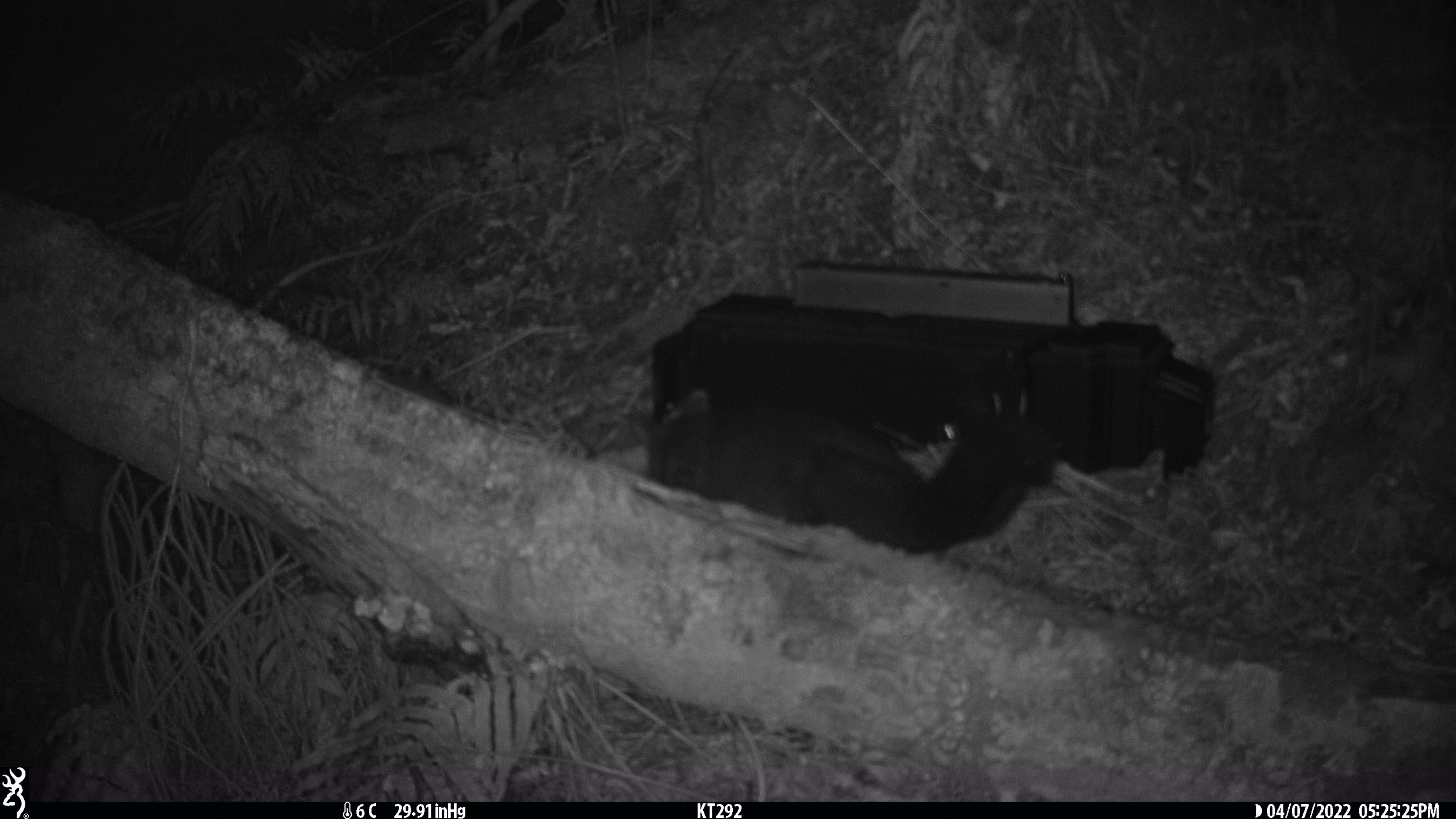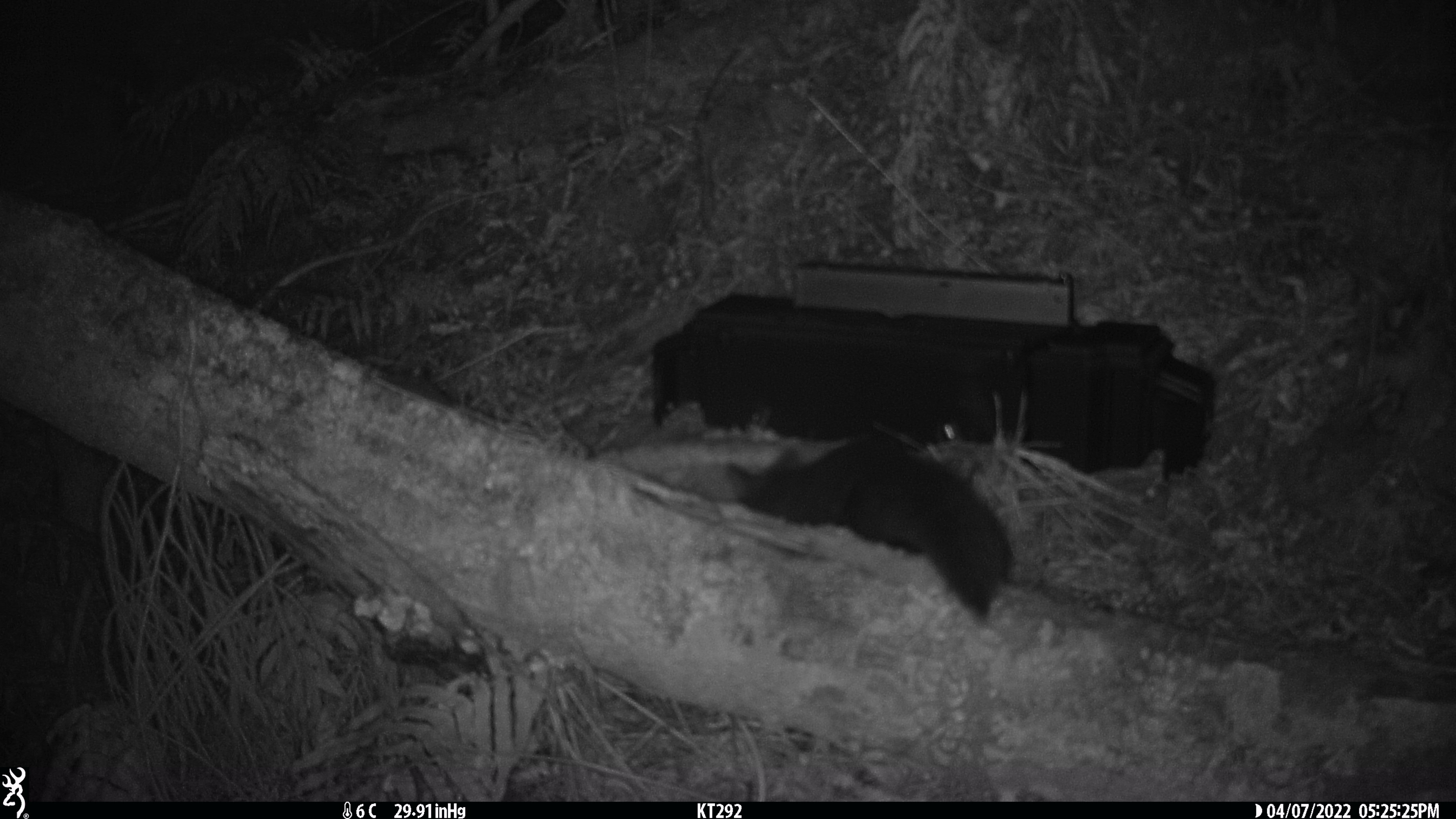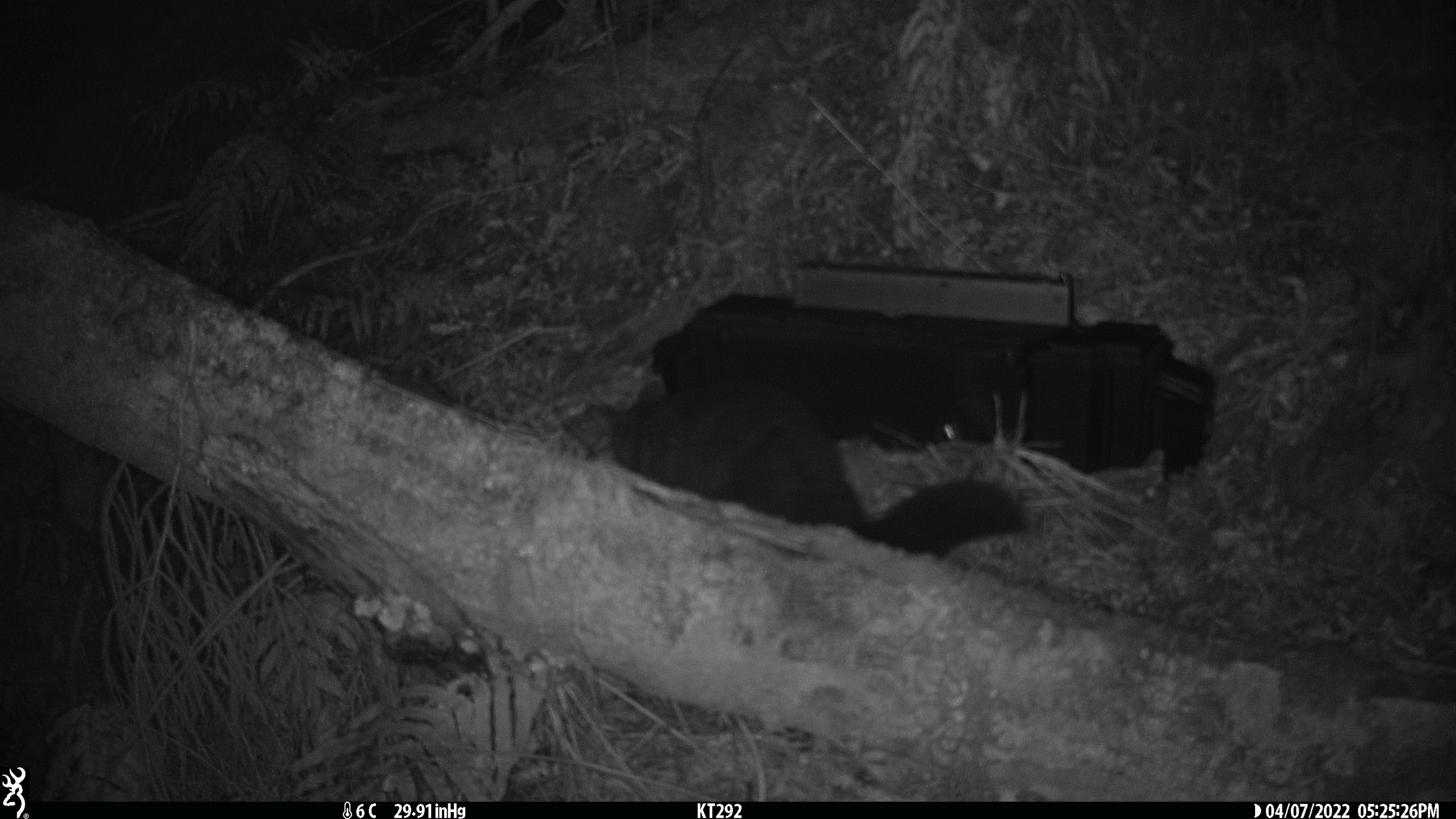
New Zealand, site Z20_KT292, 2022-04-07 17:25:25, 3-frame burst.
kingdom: Animalia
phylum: Chordata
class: Mammalia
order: Diprotodontia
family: Phalangeridae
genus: Trichosurus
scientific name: Trichosurus vulpecula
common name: common brushtail possum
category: possum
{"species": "possum (common brushtail possum) (Trichosurus vulpecula)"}